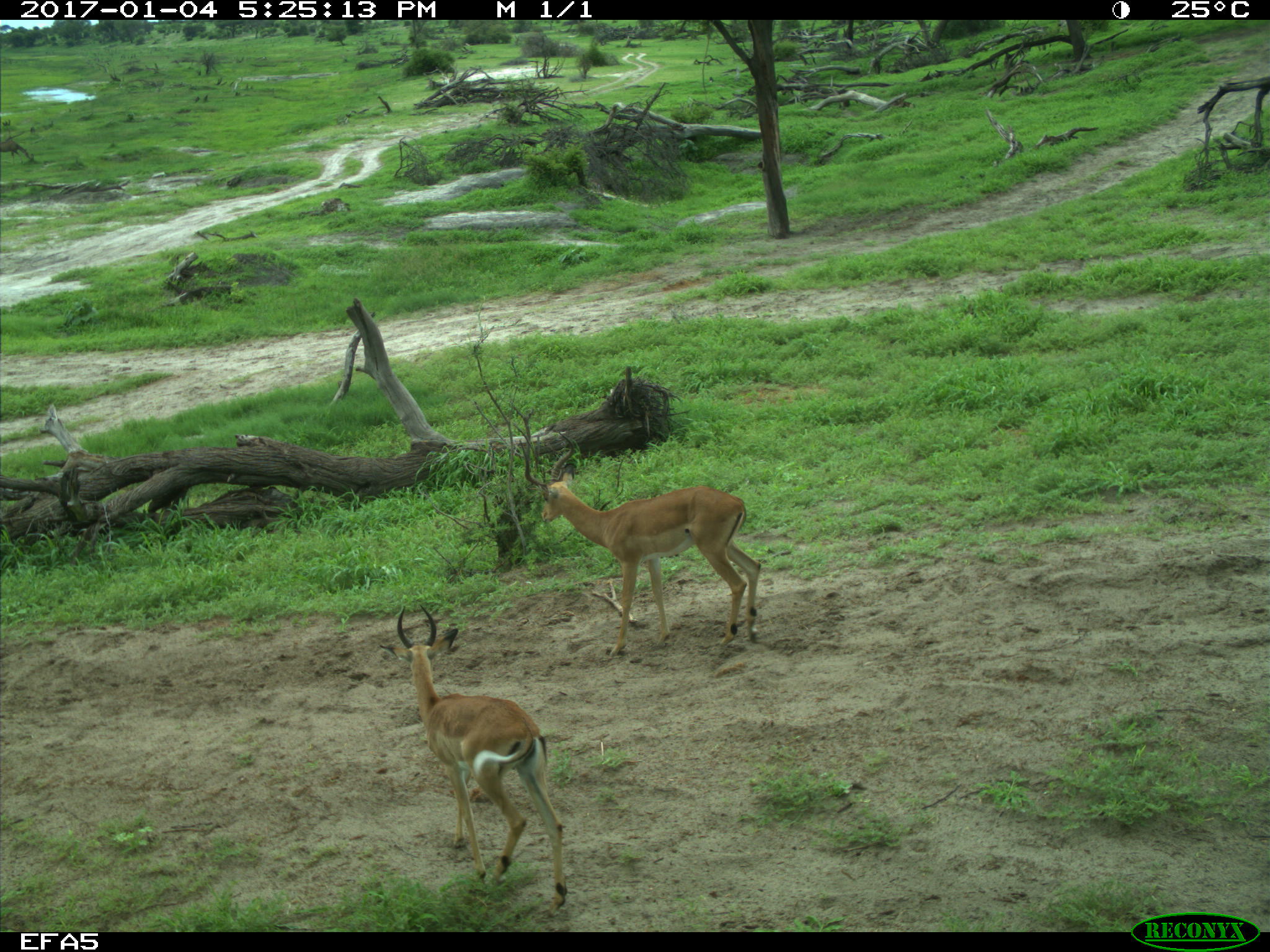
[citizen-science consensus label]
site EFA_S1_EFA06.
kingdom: Animalia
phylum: Chordata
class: Mammalia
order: Artiodactyla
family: Bovidae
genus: Aepyceros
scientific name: Aepyceros melampus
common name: impala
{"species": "impala (Aepyceros melampus)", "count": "2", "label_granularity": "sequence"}